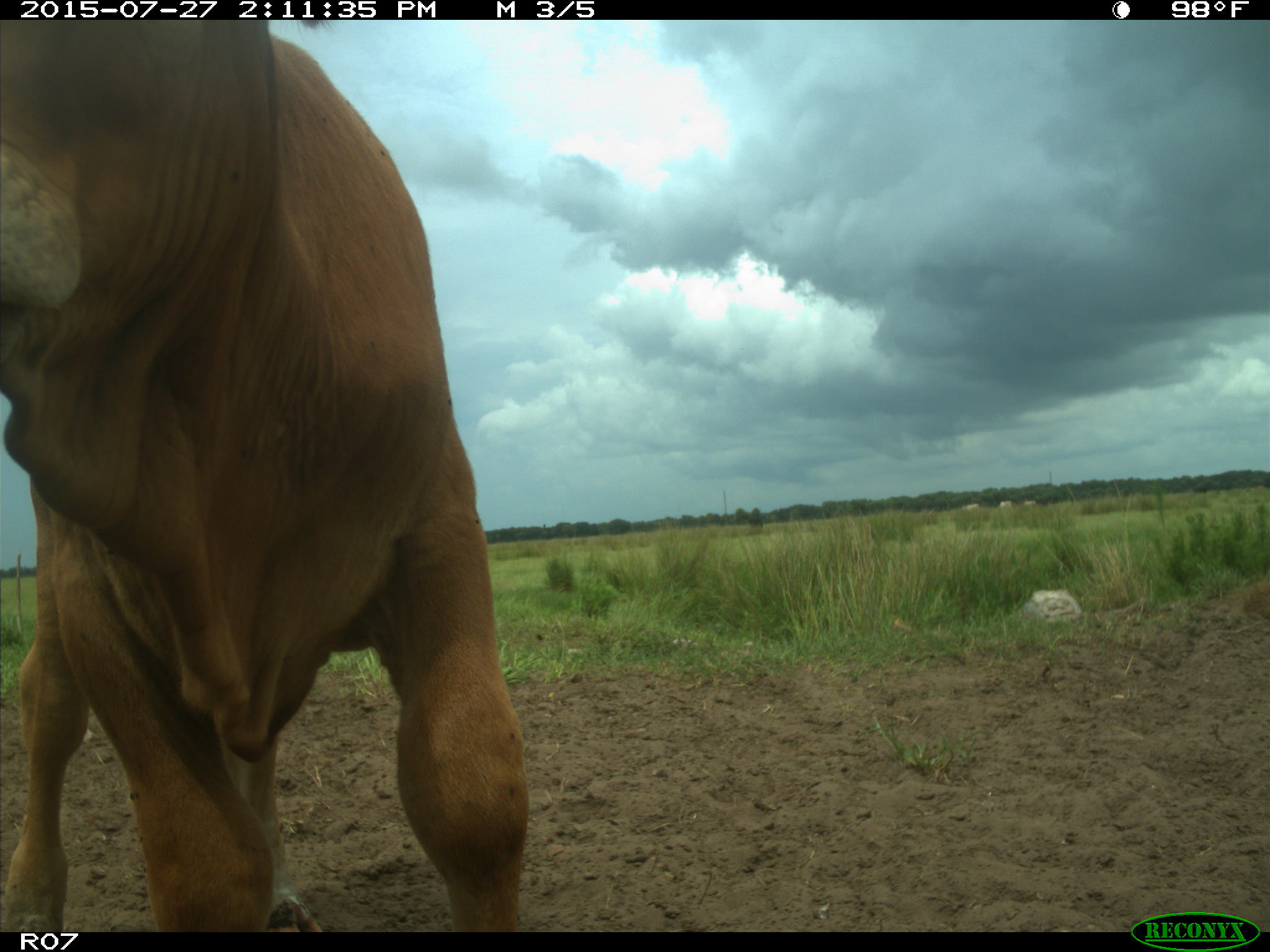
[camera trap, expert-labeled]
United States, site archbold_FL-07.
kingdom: Animalia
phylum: Chordata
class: Mammalia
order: Artiodactyla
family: Bovidae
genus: Bos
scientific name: Bos taurus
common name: domestic cow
Bos taurus (domestic cow).